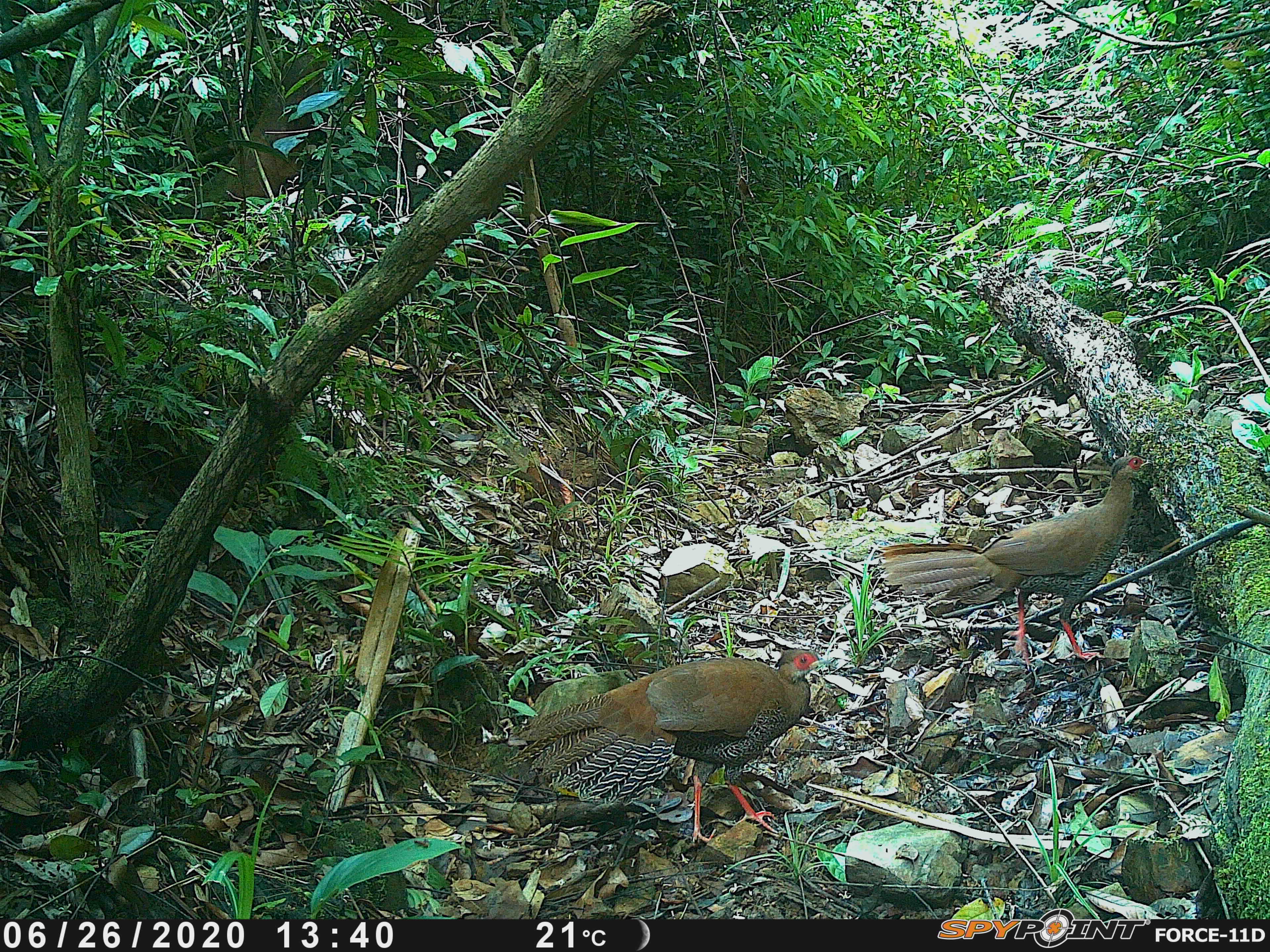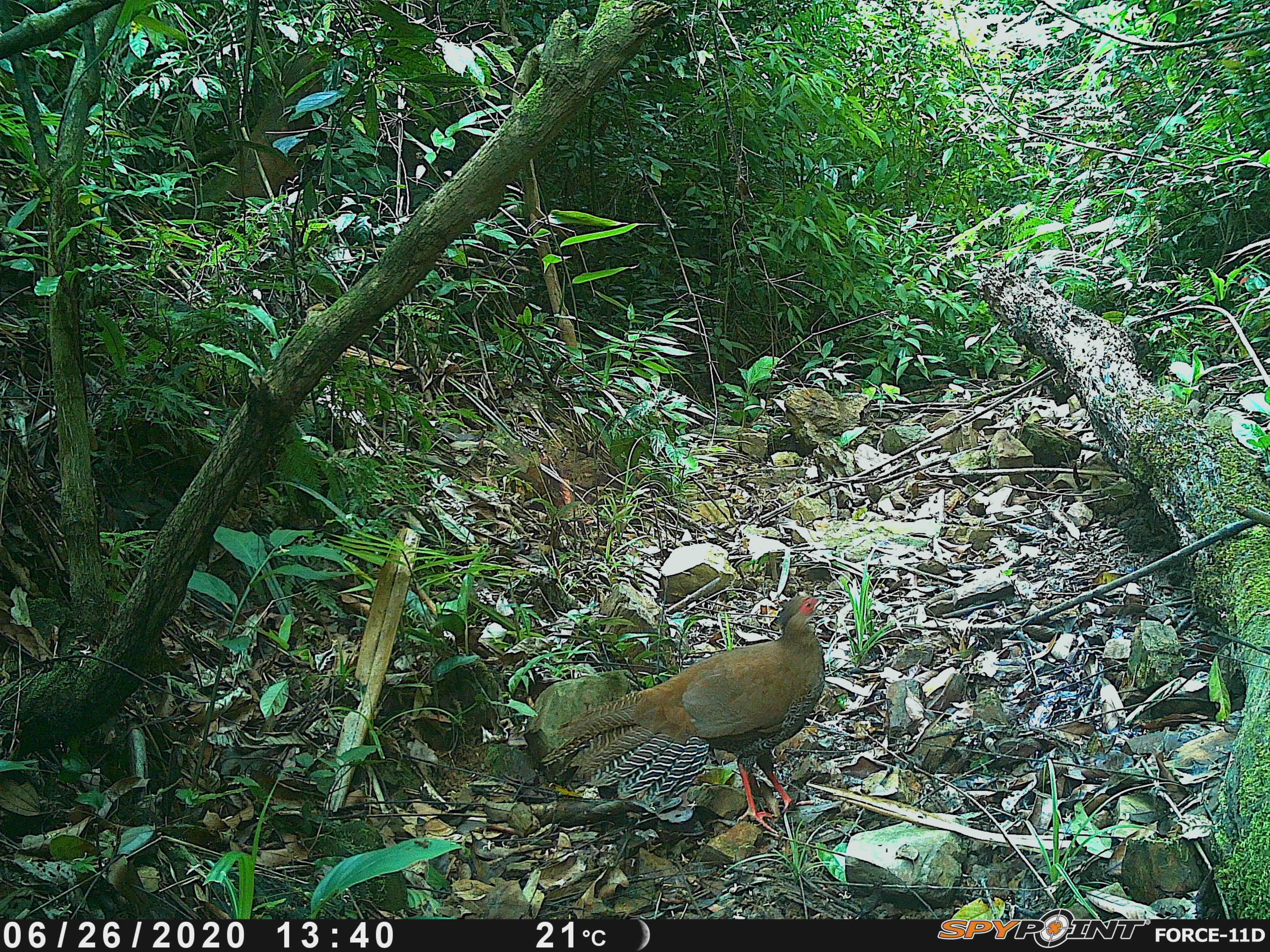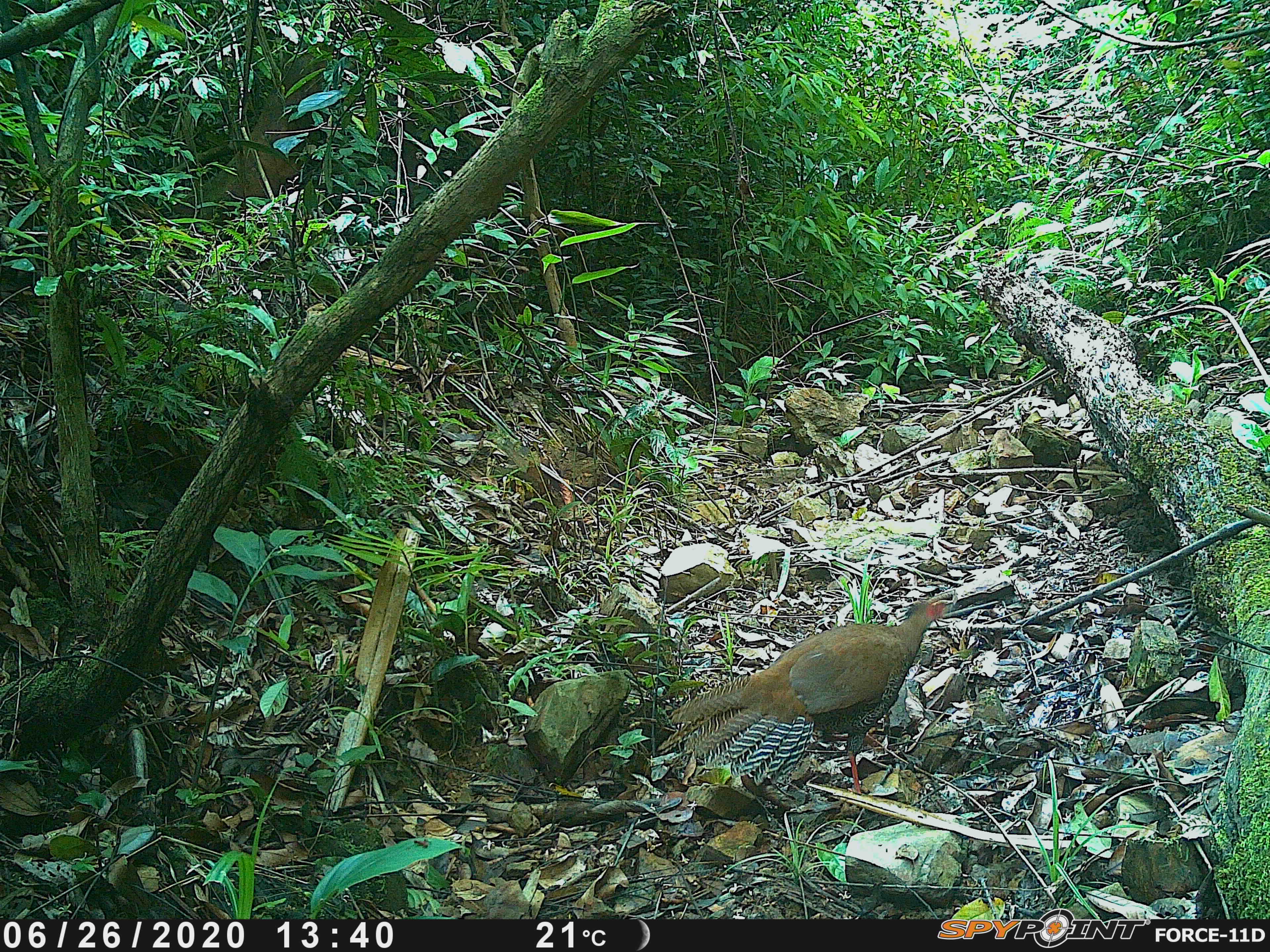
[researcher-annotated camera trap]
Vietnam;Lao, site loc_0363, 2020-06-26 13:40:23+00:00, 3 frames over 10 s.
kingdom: Animalia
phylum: Chordata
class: Aves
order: Galliformes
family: Phasianidae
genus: Lophura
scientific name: Lophura nycthemera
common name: silver pheasant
Silver pheasant (Lophura nycthemera). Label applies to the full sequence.